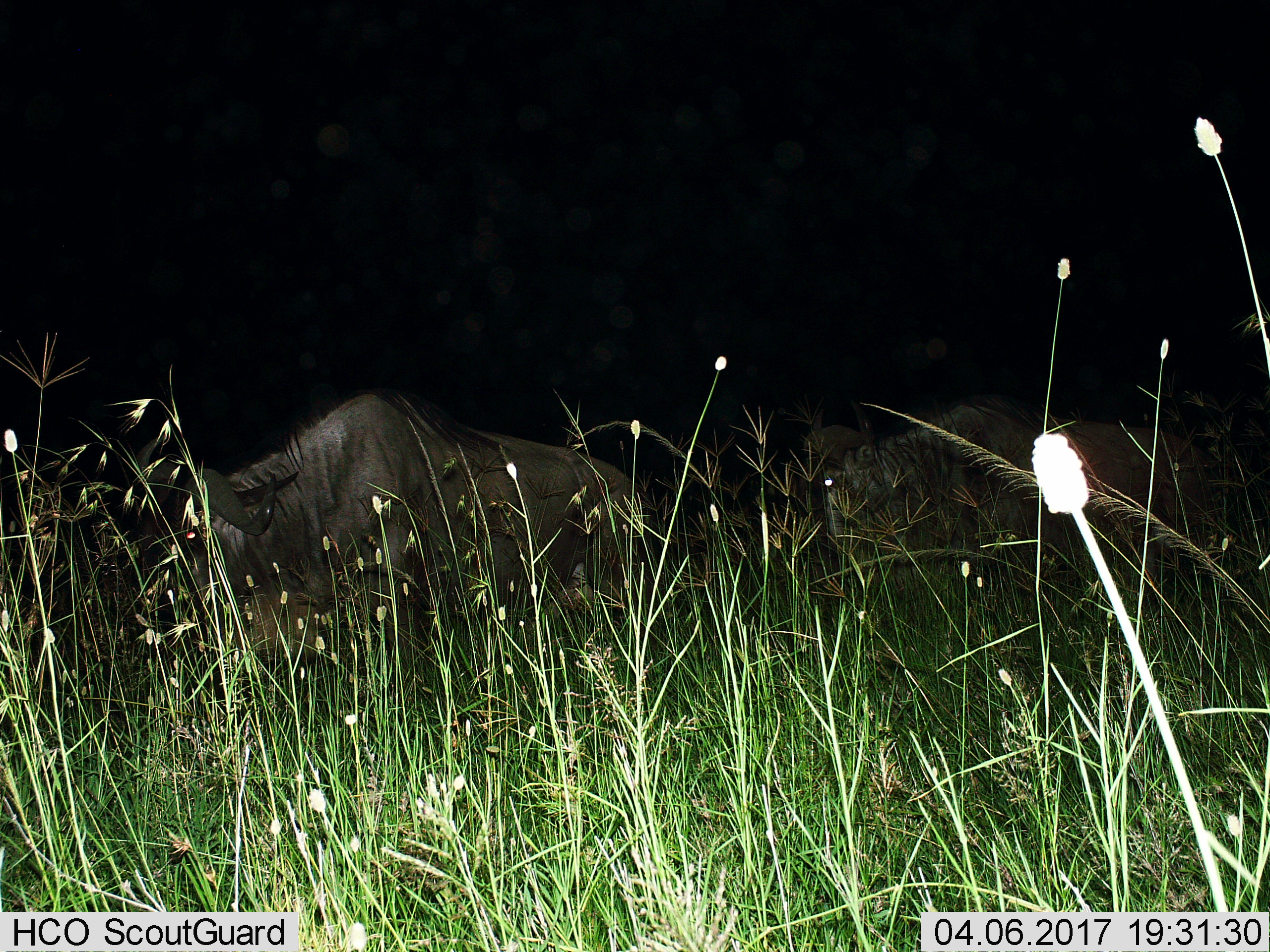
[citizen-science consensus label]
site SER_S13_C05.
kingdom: Animalia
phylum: Chordata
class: Mammalia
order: Artiodactyla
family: Bovidae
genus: Connochaetes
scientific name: Connochaetes taurinus taurinus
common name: blue wildebeest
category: wildebeestblue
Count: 2.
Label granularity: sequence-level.